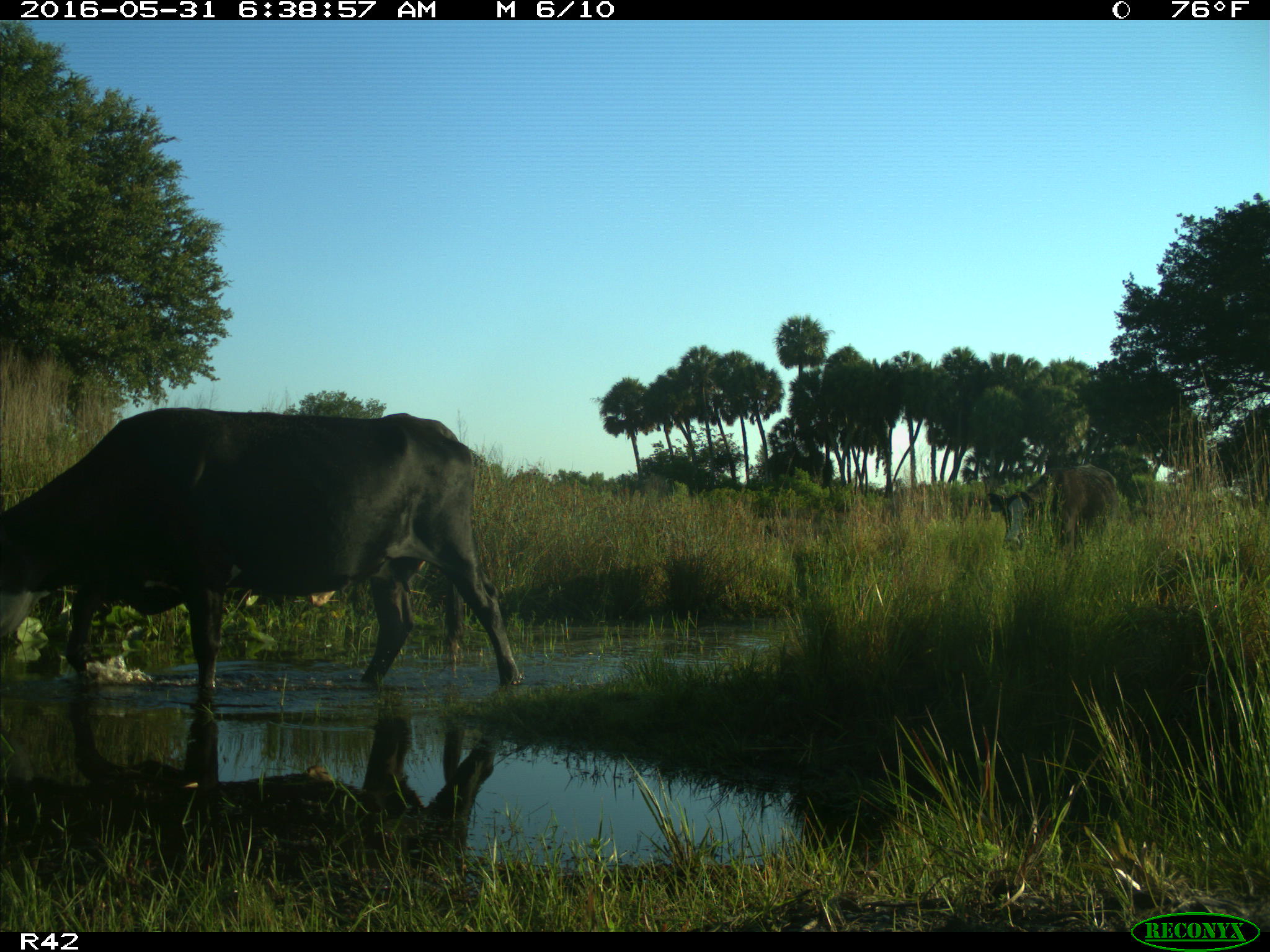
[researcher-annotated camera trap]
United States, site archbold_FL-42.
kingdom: Animalia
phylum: Chordata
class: Mammalia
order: Artiodactyla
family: Bovidae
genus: Bos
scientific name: Bos taurus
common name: domestic cow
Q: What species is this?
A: Bos taurus (domestic cow).